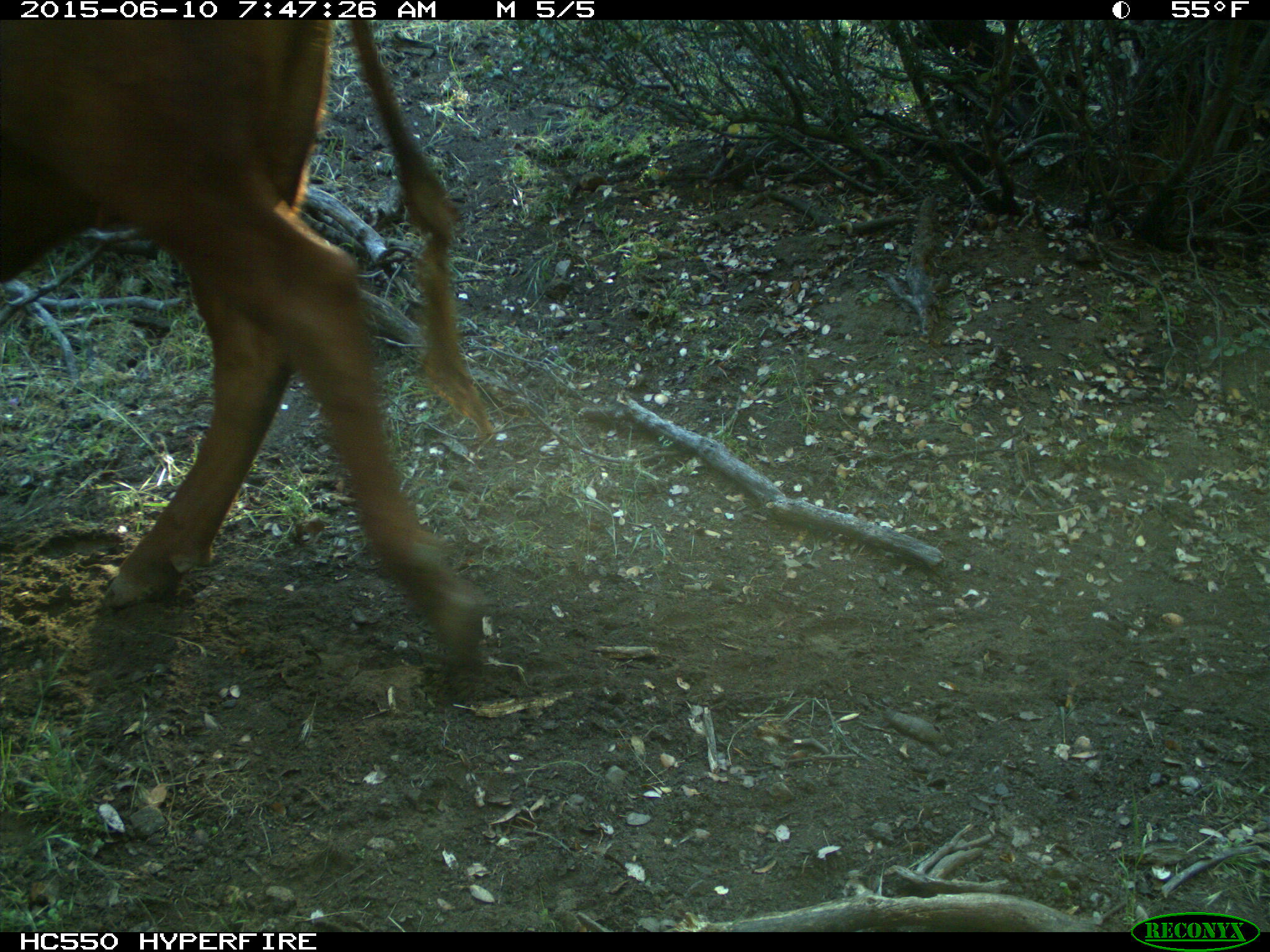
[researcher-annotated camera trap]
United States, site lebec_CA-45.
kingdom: Animalia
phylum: Chordata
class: Mammalia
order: Artiodactyla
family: Bovidae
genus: Bos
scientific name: Bos taurus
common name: domestic cow